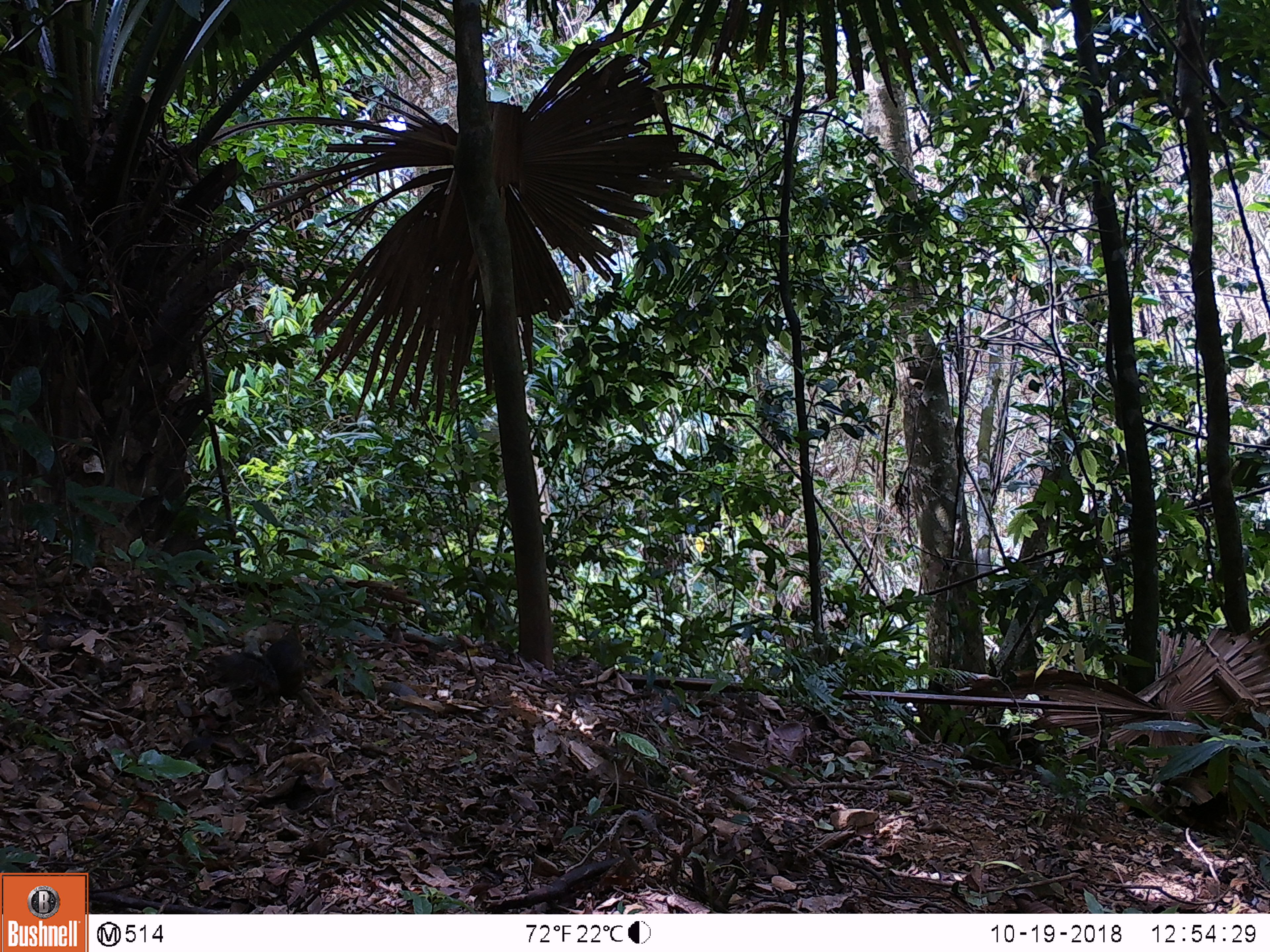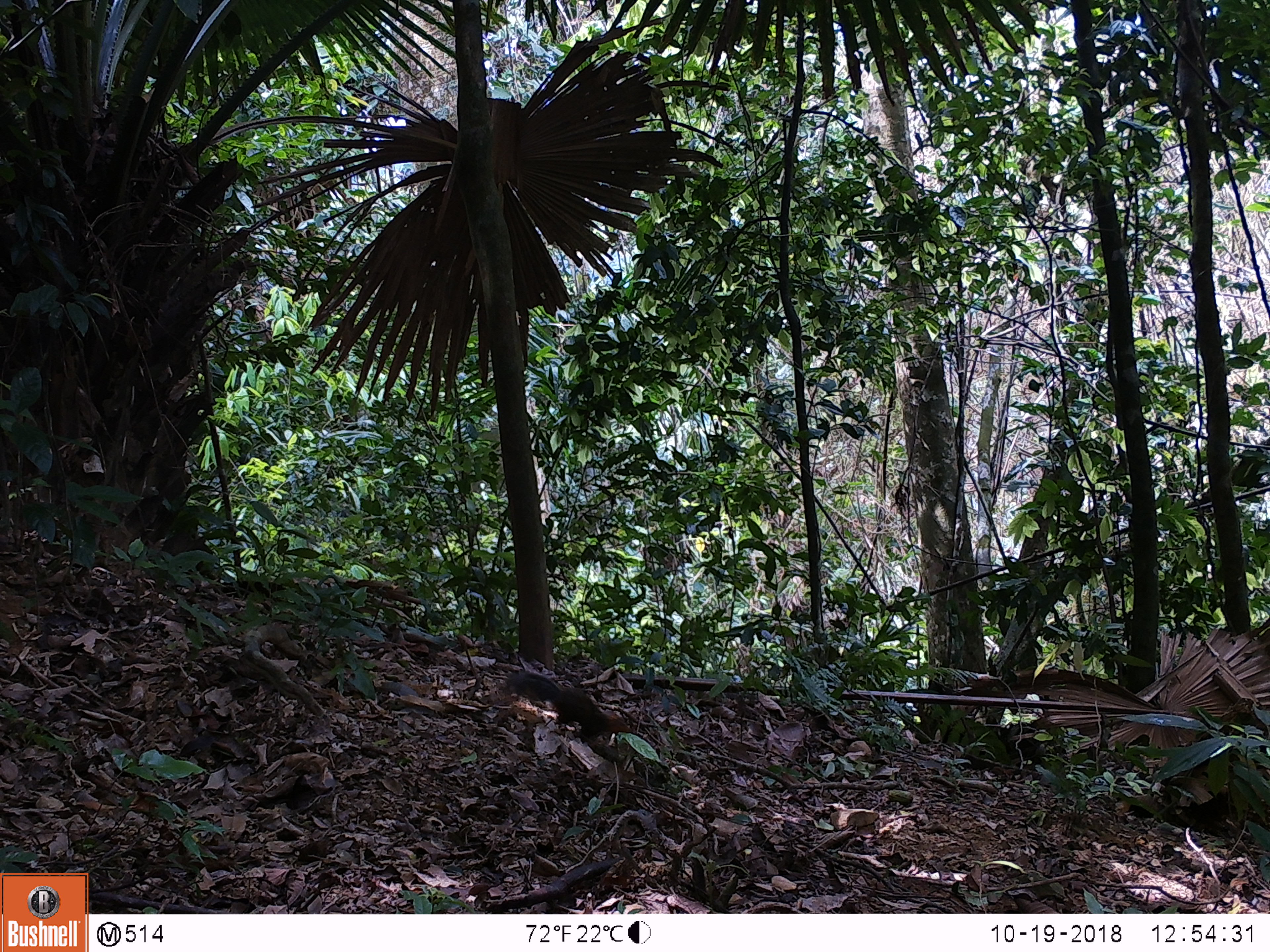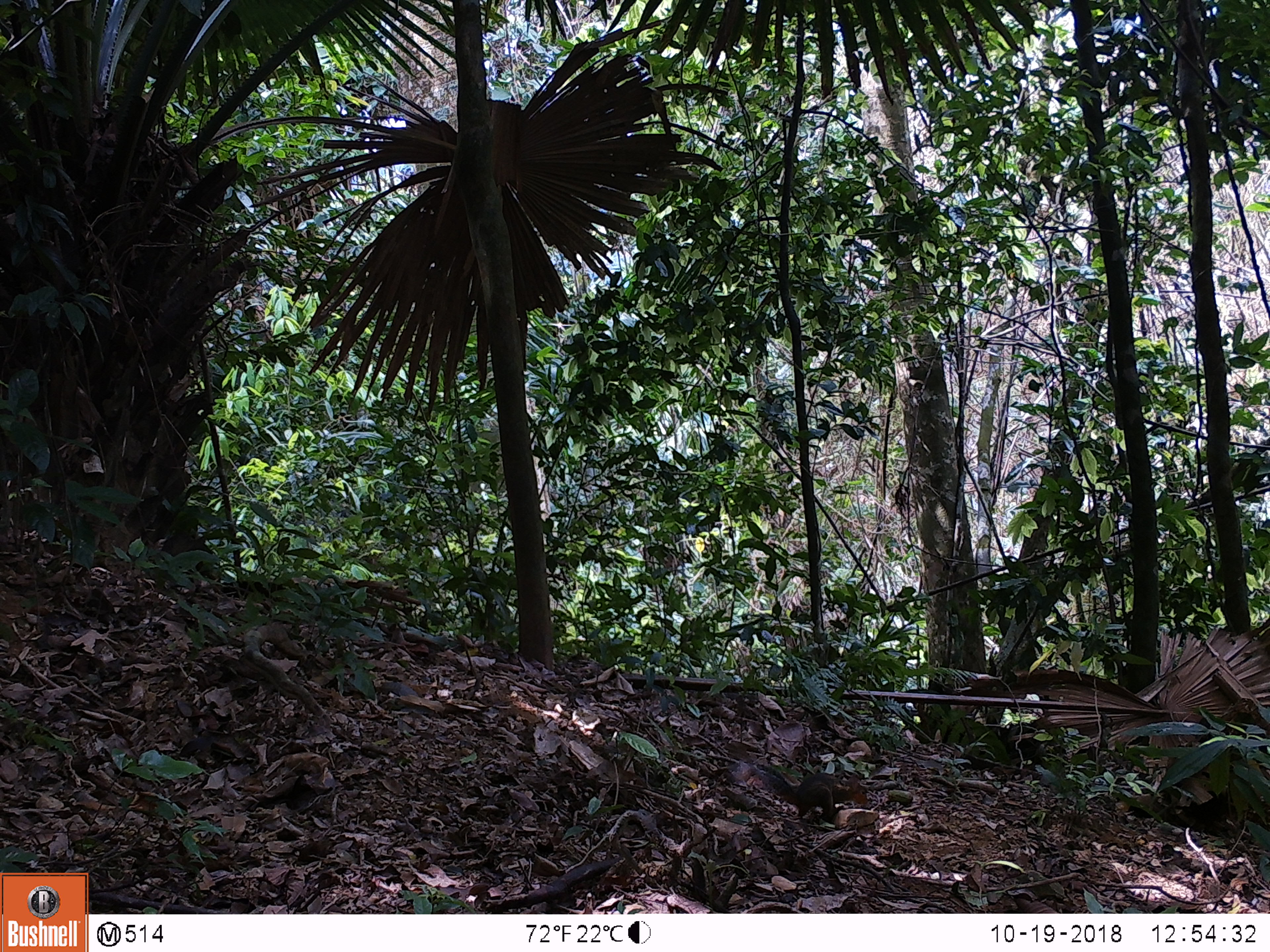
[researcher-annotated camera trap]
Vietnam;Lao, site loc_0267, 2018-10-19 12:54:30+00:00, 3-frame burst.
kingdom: Animalia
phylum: Chordata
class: Mammalia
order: Rodentia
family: Sciuridae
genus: Dremomys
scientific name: Dremomys rufigenis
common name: red-cheeked squirrel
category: red cheeked squirrel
Red cheeked squirrel (red-cheeked squirrel) (Dremomys rufigenis). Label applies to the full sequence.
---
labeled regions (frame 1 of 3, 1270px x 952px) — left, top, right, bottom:
red cheeked squirrel: 204, 624, 307, 711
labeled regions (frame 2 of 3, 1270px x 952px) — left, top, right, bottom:
red cheeked squirrel: 504, 671, 633, 744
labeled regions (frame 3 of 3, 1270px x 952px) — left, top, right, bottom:
red cheeked squirrel: 743, 760, 868, 825